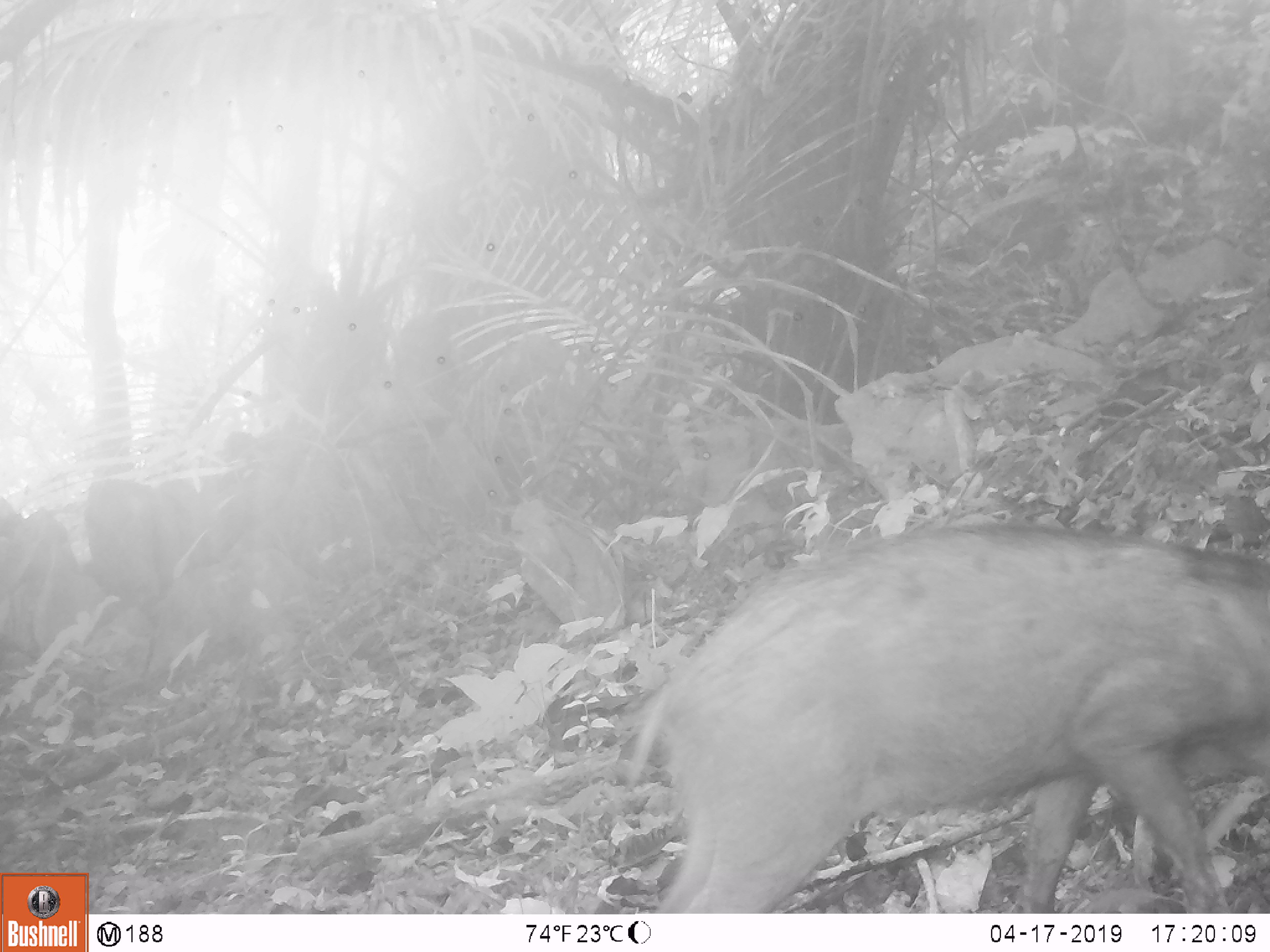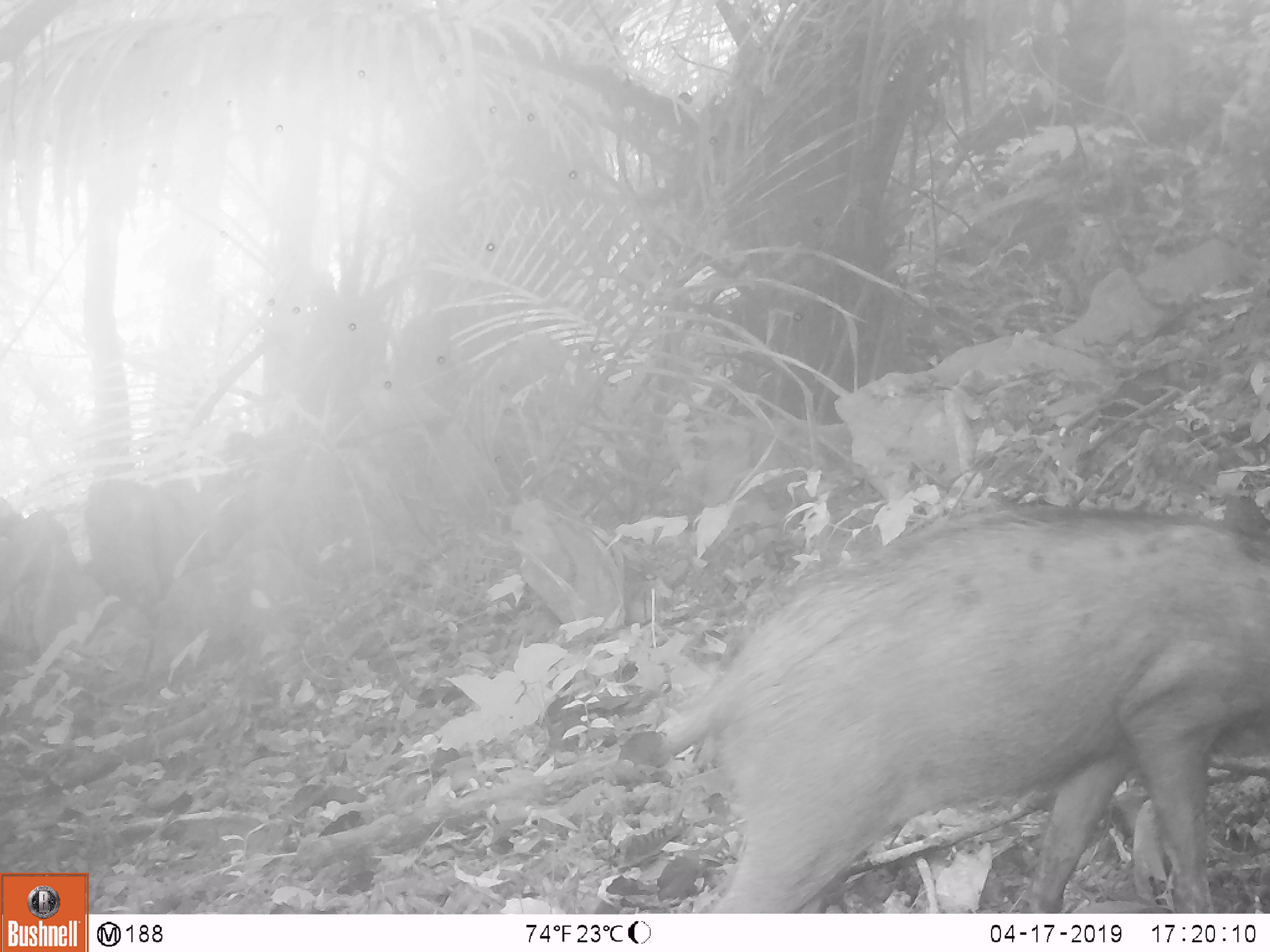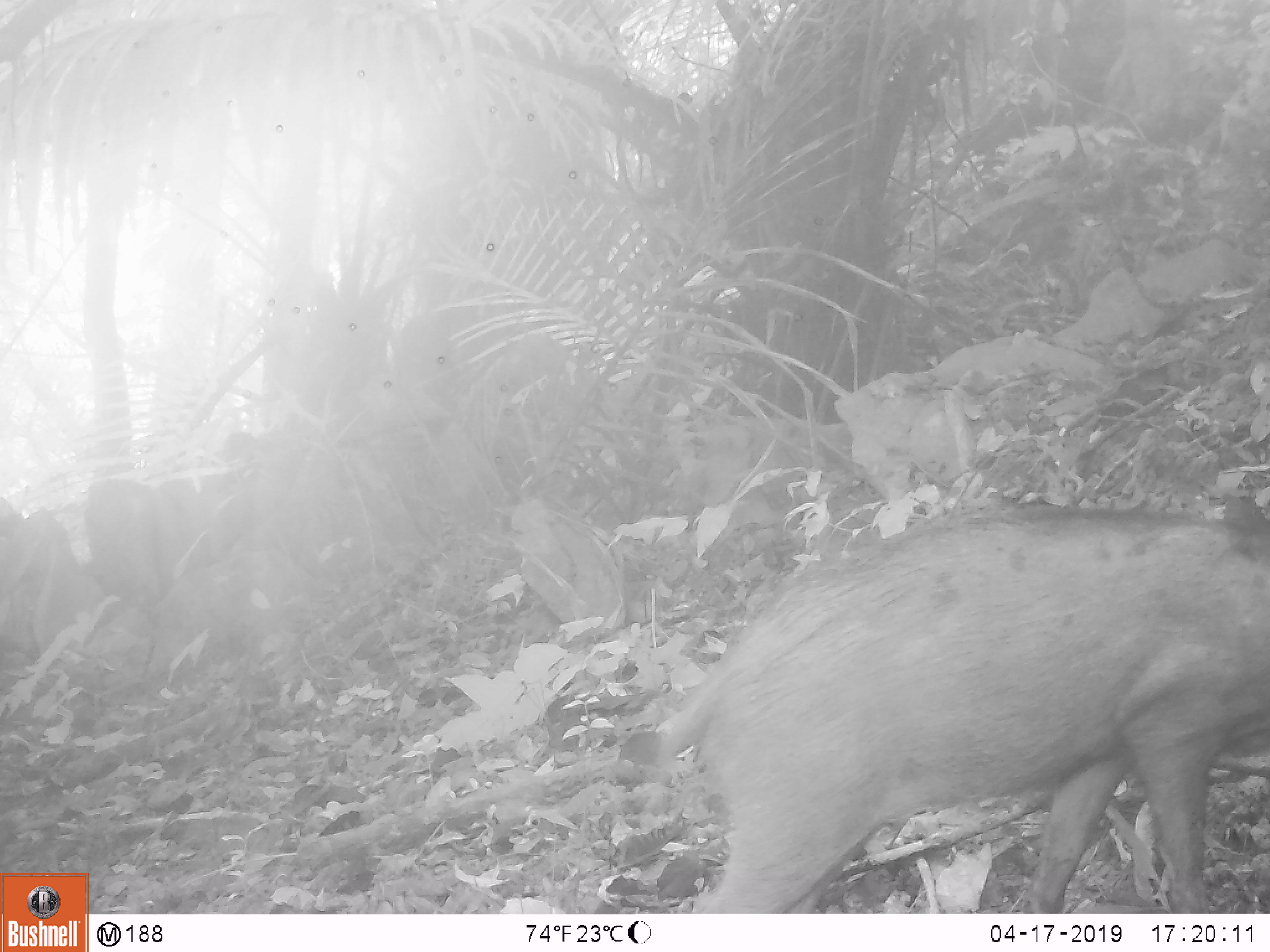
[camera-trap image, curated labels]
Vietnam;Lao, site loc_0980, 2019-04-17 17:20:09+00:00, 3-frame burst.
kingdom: Animalia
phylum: Chordata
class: Mammalia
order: Artiodactyla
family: Suidae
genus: Sus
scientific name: Sus scrofa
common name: eurasian wild pig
Eurasian wild pig (Sus scrofa). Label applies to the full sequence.